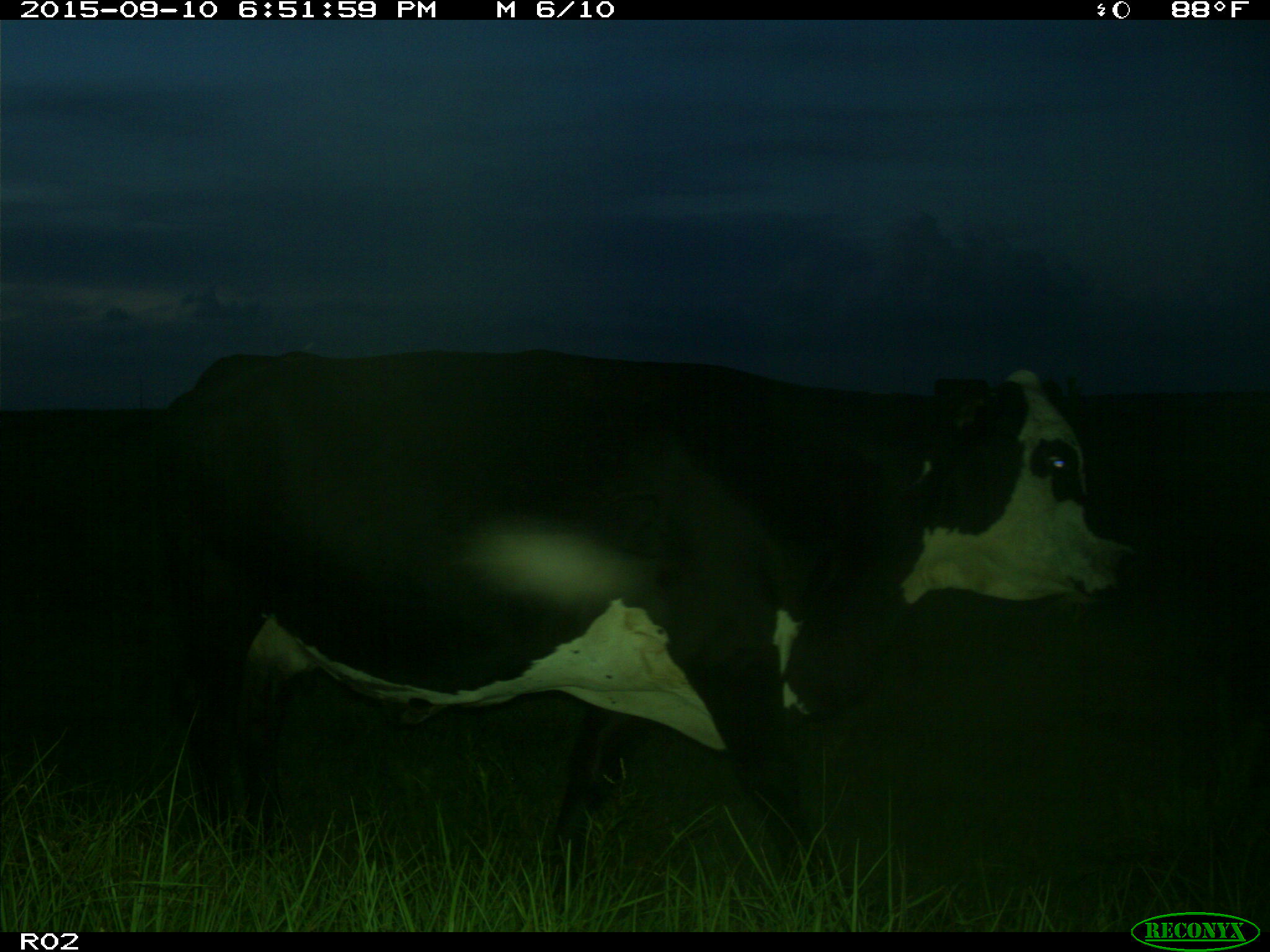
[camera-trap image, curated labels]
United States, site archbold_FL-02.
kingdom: Animalia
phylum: Chordata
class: Mammalia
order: Artiodactyla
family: Bovidae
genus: Bos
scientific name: Bos taurus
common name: domestic cow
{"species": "Bos taurus (domestic cow)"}